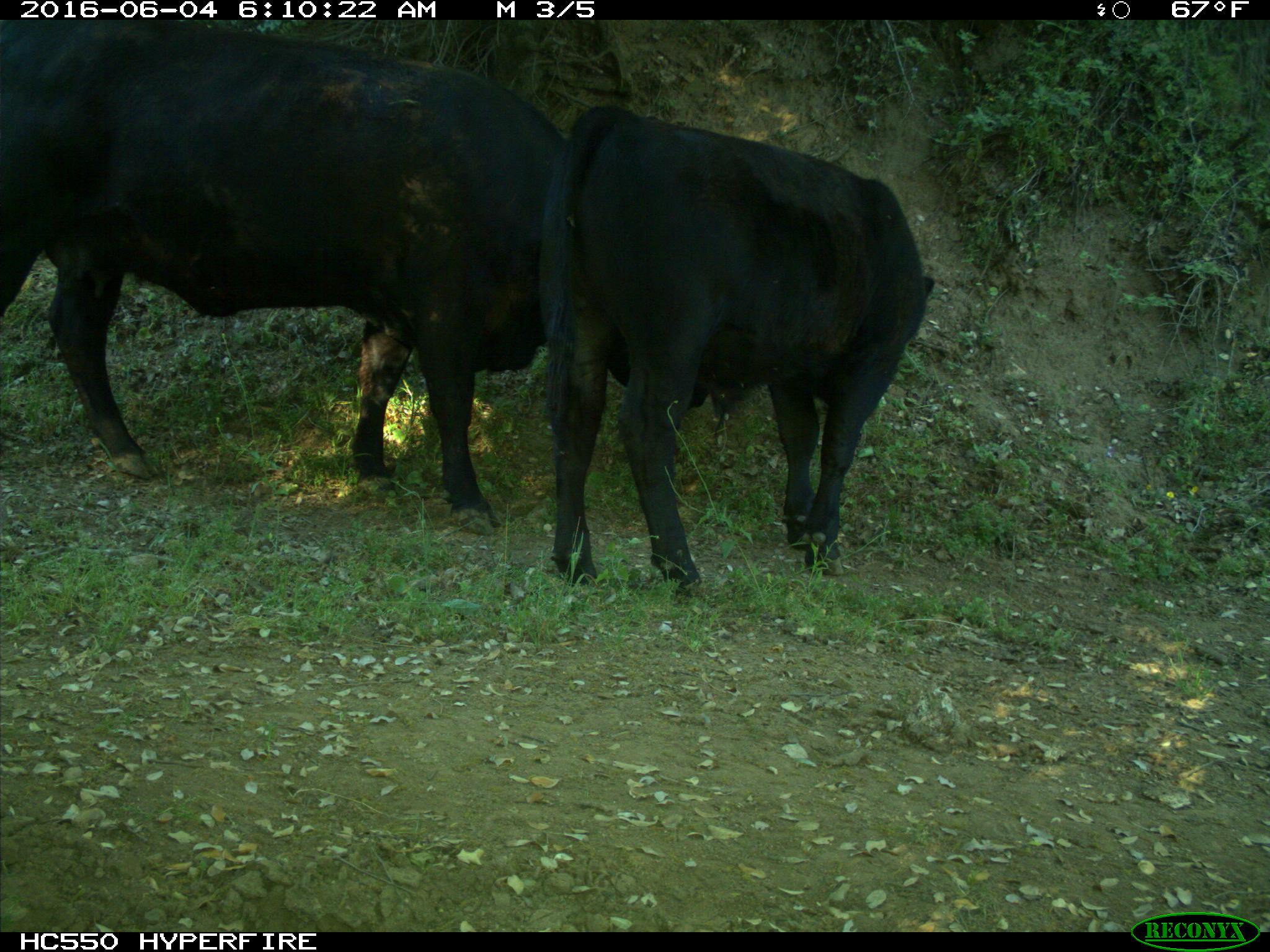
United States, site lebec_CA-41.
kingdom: Animalia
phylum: Chordata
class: Mammalia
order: Artiodactyla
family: Bovidae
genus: Bos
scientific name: Bos taurus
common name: domestic cow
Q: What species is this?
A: Bos taurus (domestic cow).